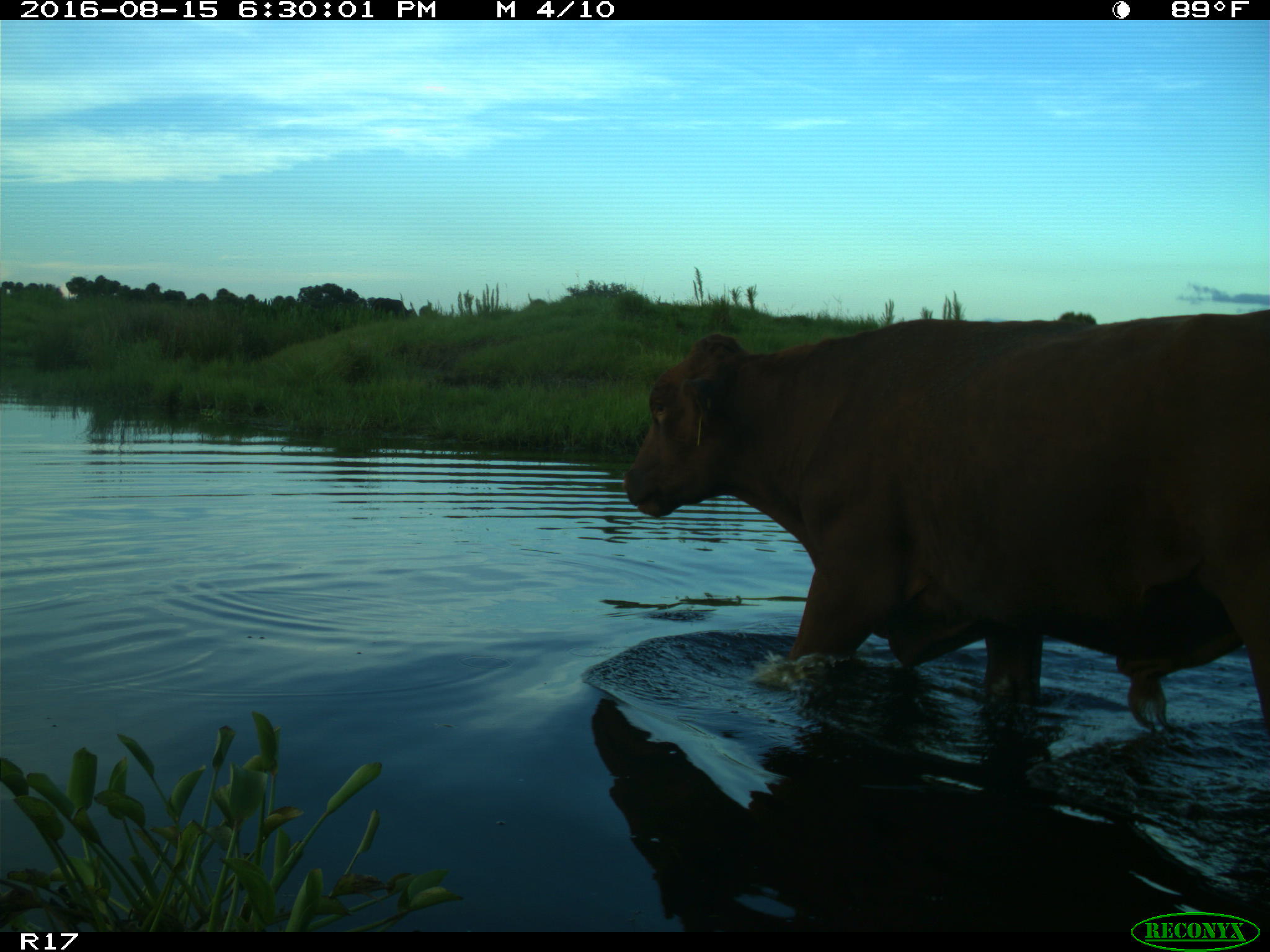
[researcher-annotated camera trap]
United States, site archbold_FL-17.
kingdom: Animalia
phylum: Chordata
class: Mammalia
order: Artiodactyla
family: Bovidae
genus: Bos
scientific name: Bos taurus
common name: domestic cow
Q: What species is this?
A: Bos taurus (domestic cow).